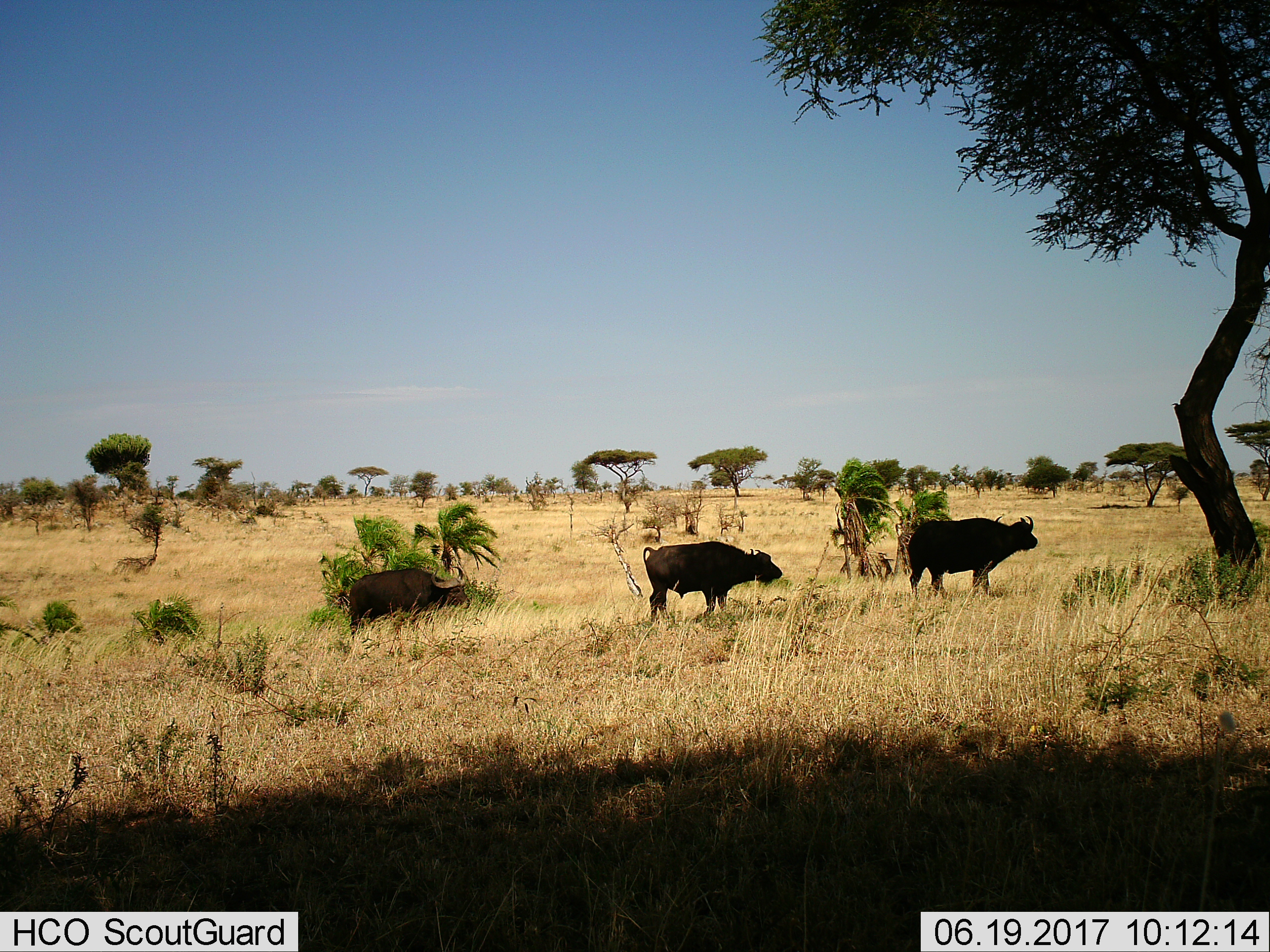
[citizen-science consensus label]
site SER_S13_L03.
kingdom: Animalia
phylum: Chordata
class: Mammalia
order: Artiodactyla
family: Bovidae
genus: Syncerus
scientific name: Syncerus caffer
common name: african buffalo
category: buffalo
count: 3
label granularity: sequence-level